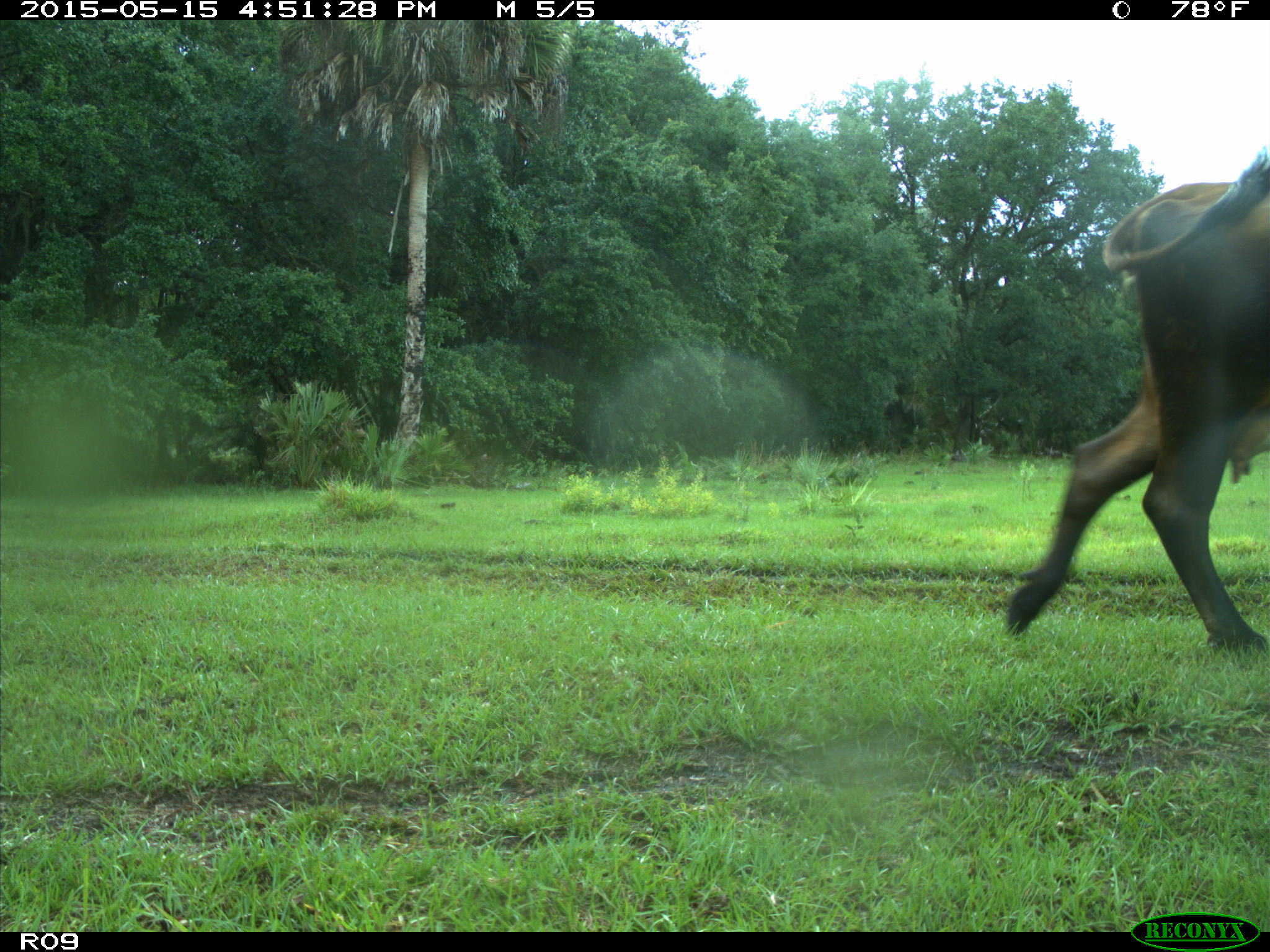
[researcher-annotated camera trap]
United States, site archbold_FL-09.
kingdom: Animalia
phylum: Chordata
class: Mammalia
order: Artiodactyla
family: Bovidae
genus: Bos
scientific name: Bos taurus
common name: domestic cow